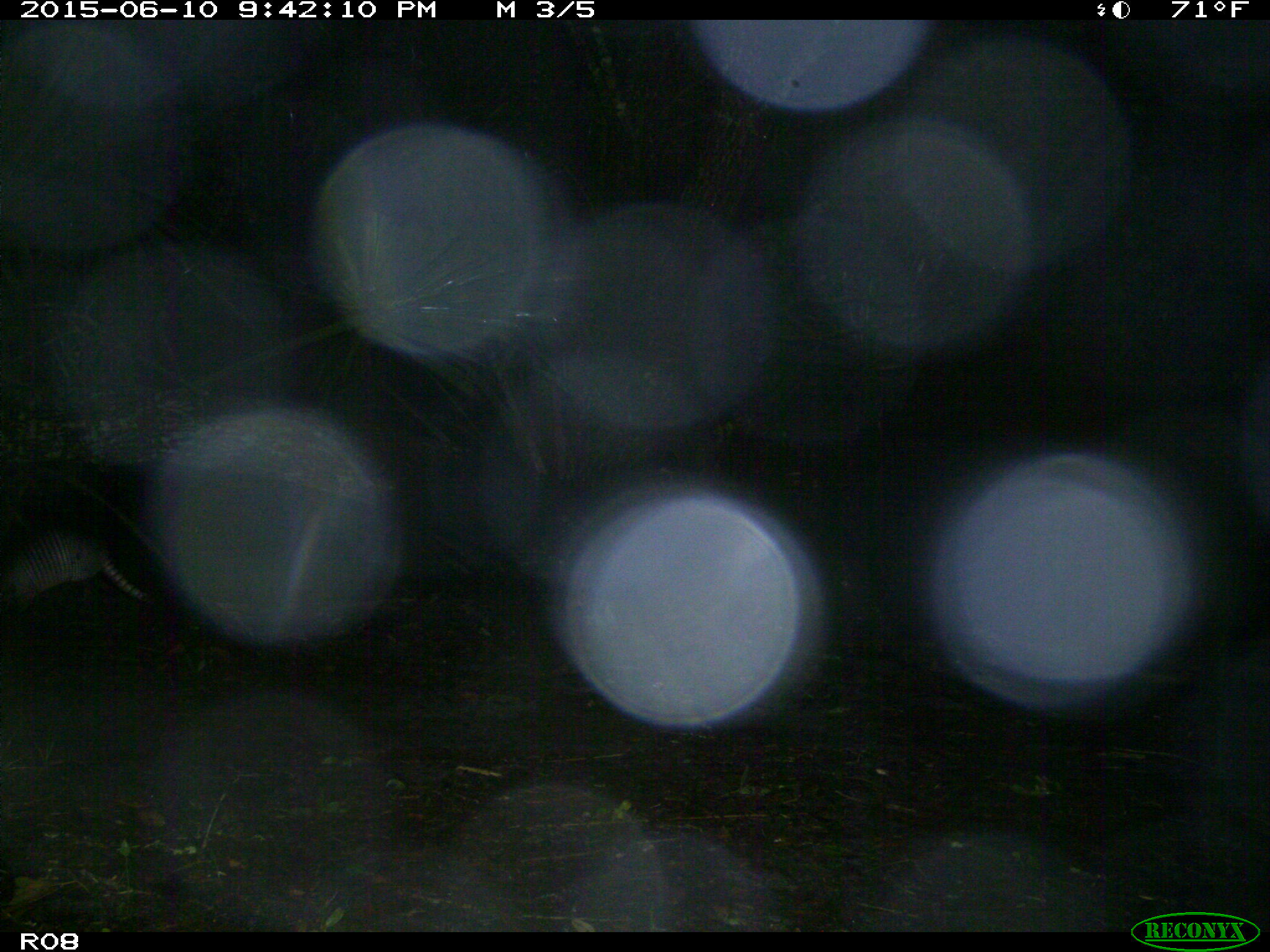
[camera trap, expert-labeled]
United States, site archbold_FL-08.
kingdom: Animalia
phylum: Chordata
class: Mammalia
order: Cingulata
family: Dasypodidae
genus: Dasypus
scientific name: Dasypus novemcinctus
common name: nine-banded armadillo